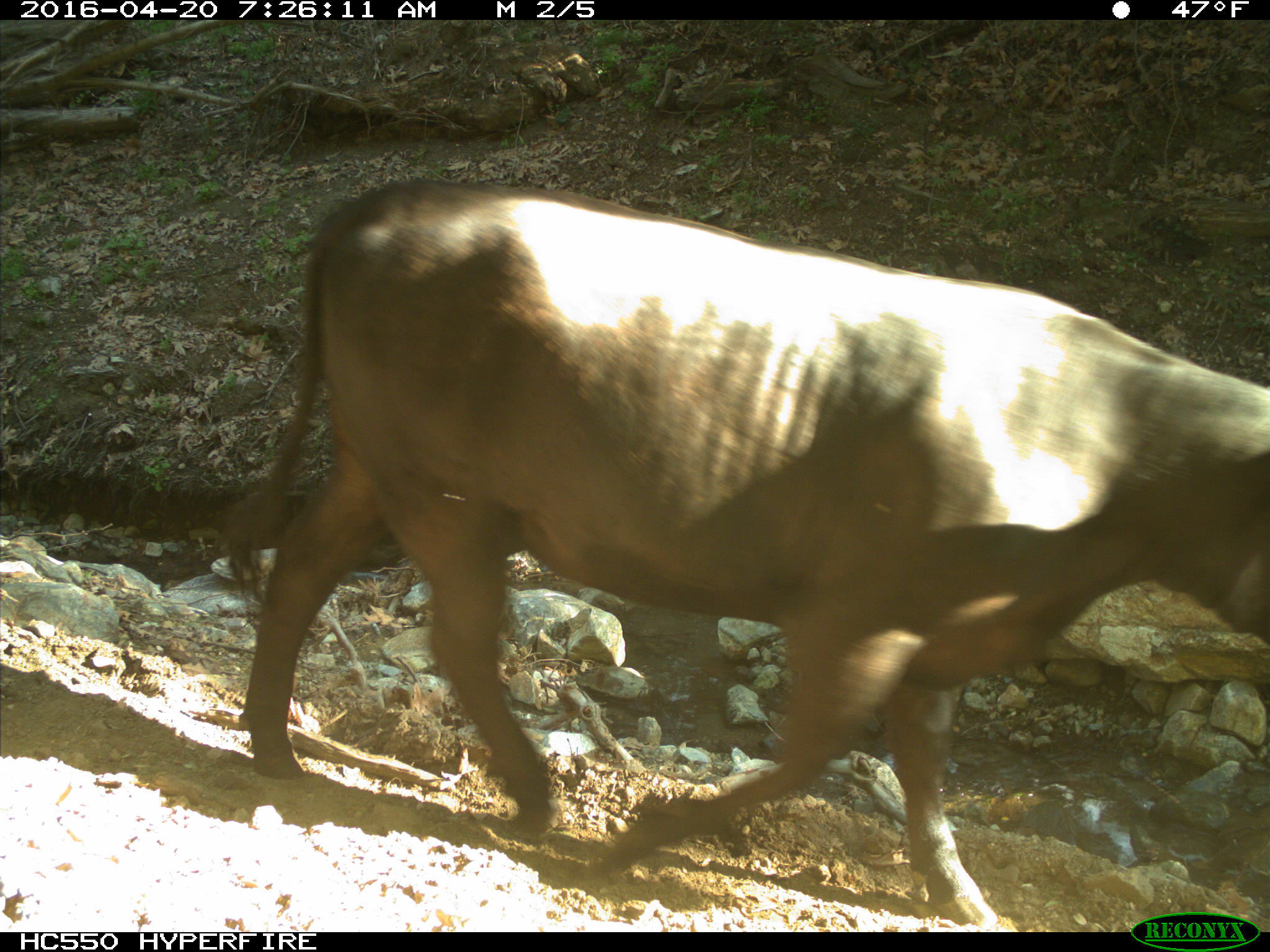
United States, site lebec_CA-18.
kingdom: Animalia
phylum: Chordata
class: Mammalia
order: Artiodactyla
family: Bovidae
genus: Bos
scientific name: Bos taurus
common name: domestic cow